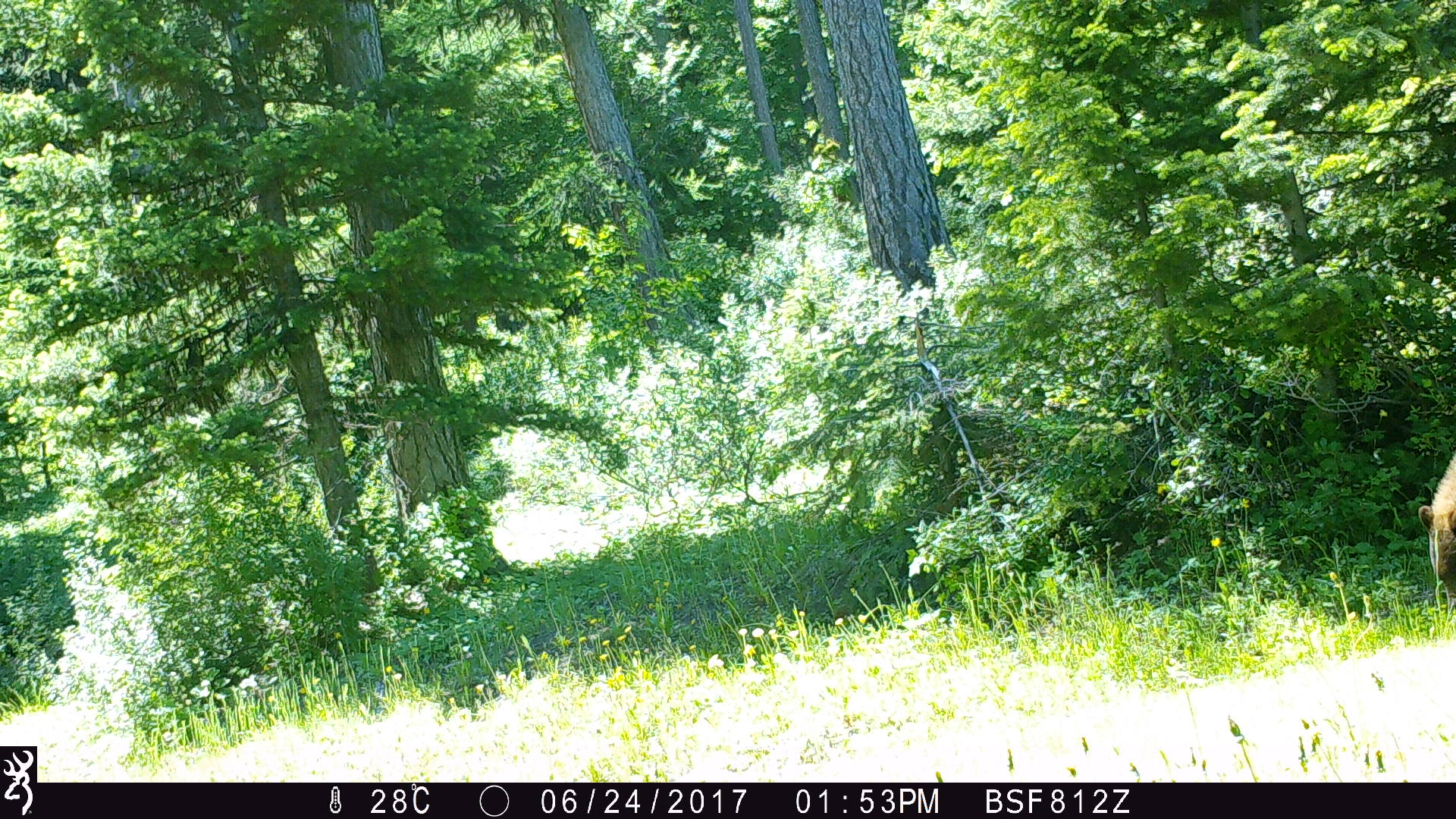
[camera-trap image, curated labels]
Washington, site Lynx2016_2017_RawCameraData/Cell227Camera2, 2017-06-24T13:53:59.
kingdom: Animalia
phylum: Chordata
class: Mammalia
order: Carnivora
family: Ursidae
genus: Ursus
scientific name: Ursus americanus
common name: american black bear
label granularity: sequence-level